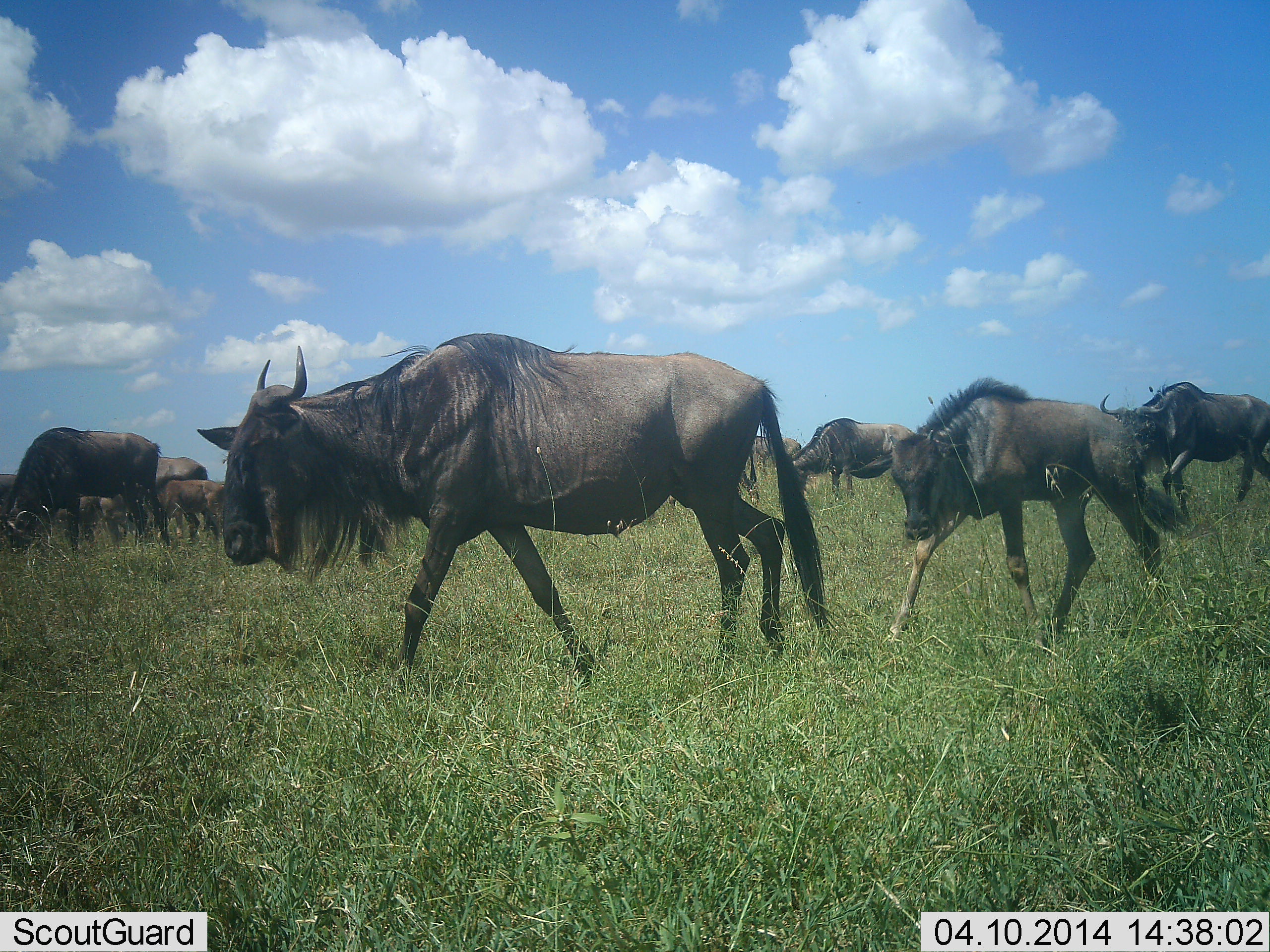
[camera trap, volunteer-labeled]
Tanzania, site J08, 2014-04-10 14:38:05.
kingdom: Animalia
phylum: Chordata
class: Mammalia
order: Artiodactyla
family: Bovidae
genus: Connochaetes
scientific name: Connochaetes taurinus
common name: blue wildebeest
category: wildebeest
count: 9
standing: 23%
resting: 0%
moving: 97%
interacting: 5%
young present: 61%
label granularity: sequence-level